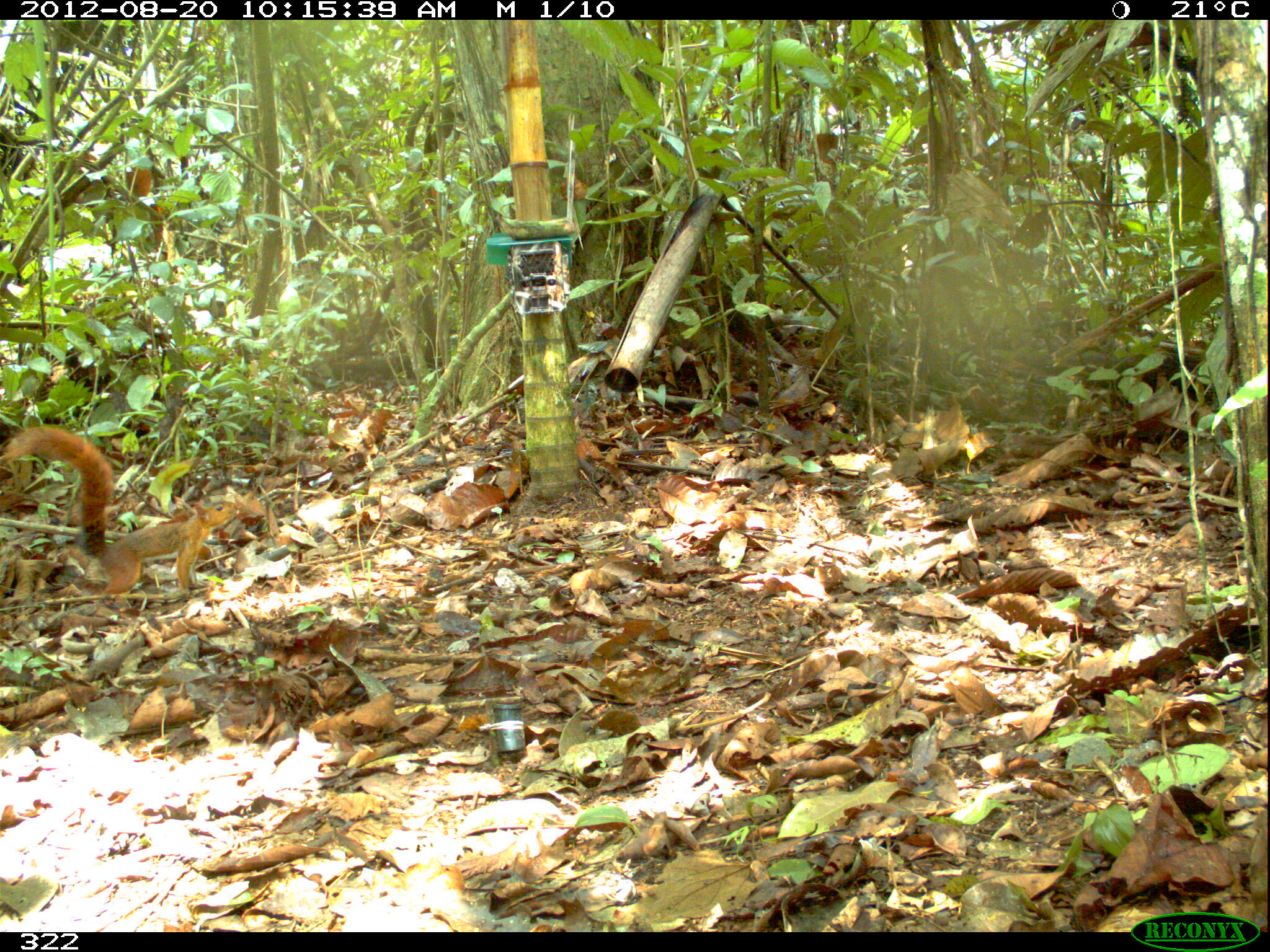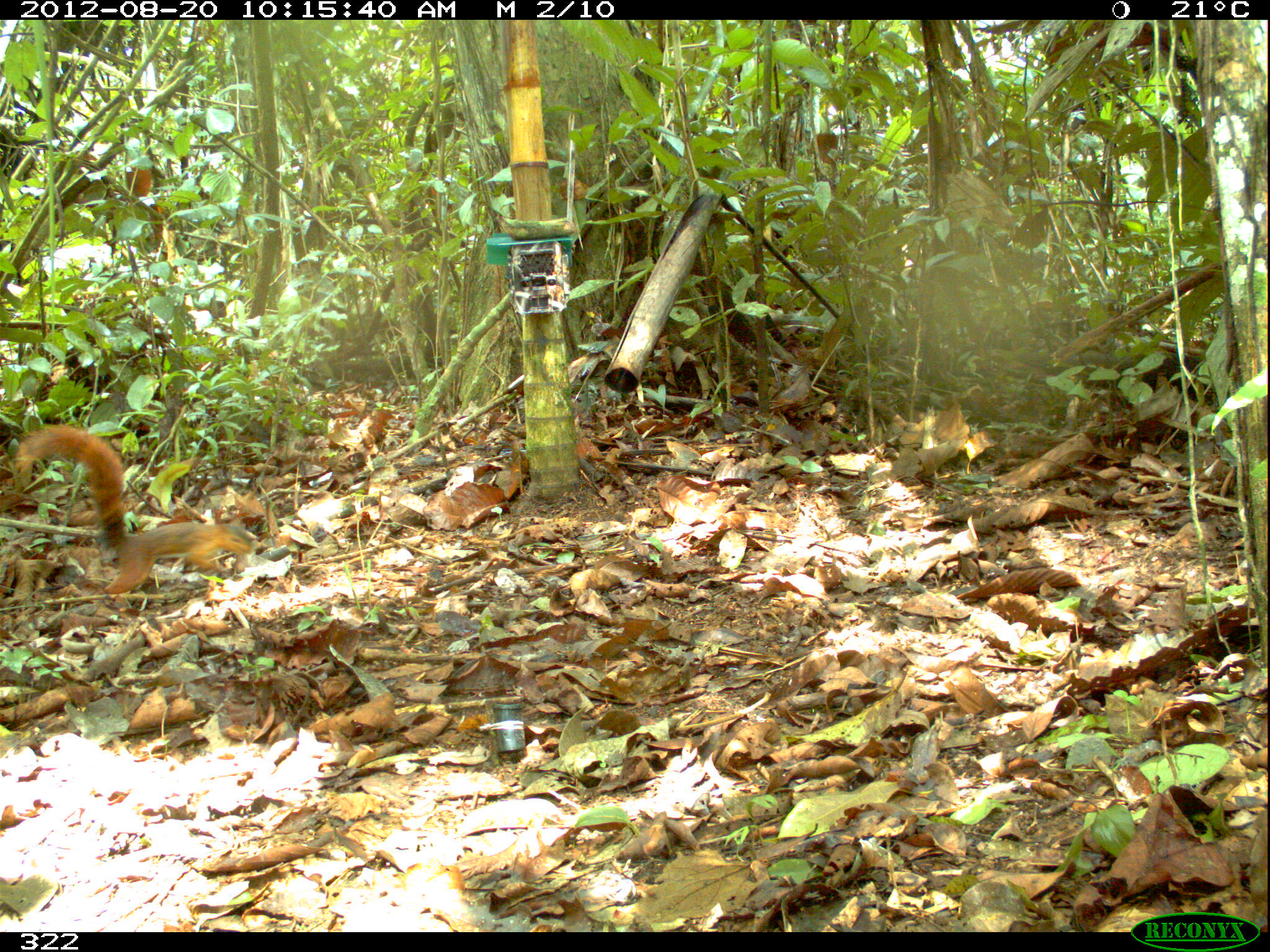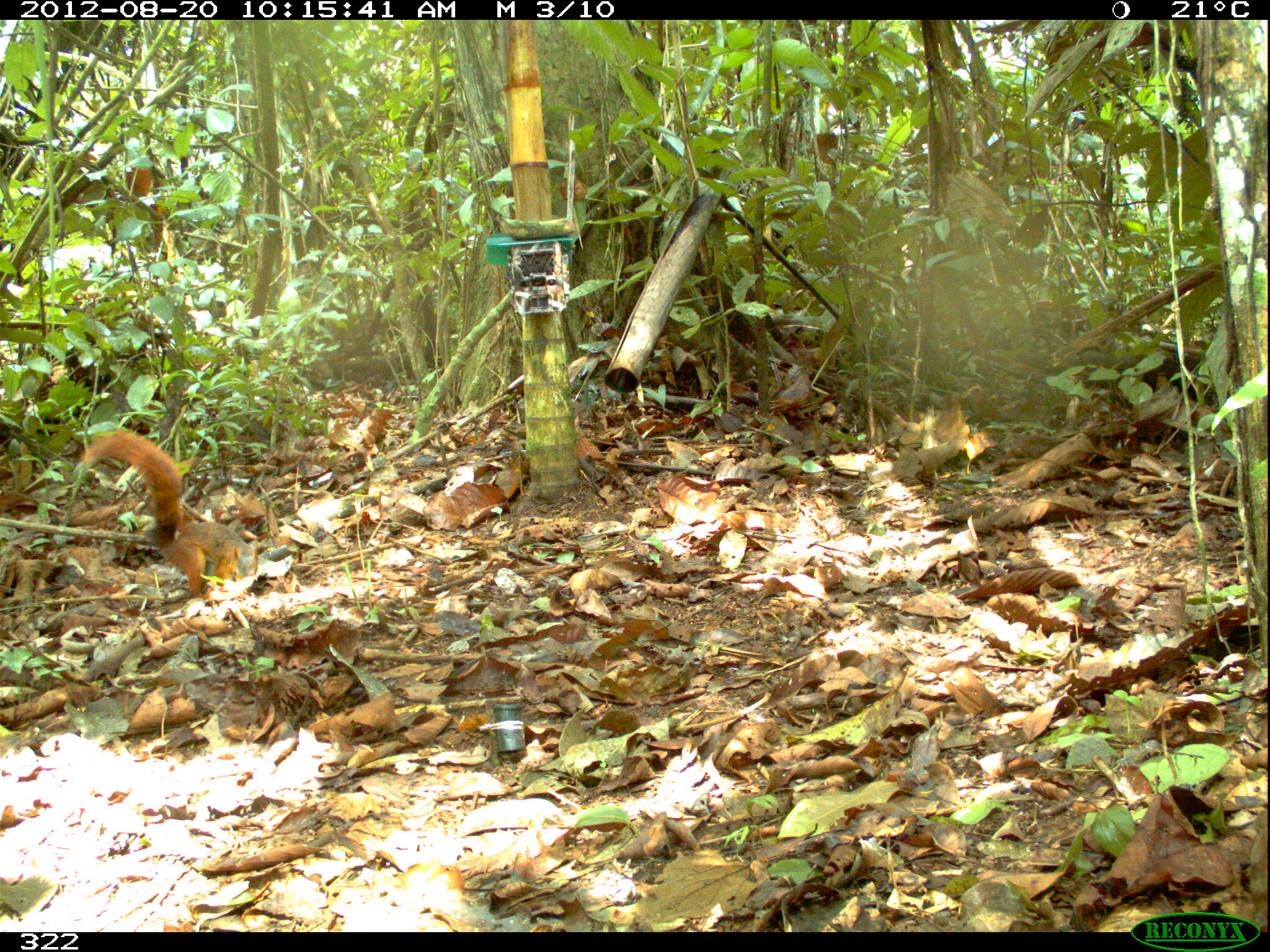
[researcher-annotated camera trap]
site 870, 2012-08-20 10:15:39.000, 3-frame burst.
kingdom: Animalia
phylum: Chordata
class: Mammalia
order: Rodentia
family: Sciuridae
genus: Sciurus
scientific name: Sciurus spadiceus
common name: southern amazon red squirrel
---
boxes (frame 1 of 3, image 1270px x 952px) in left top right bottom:
sciurus spadiceus: 0 423 237 597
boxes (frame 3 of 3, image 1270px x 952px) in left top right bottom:
sciurus spadiceus: 78 427 258 598